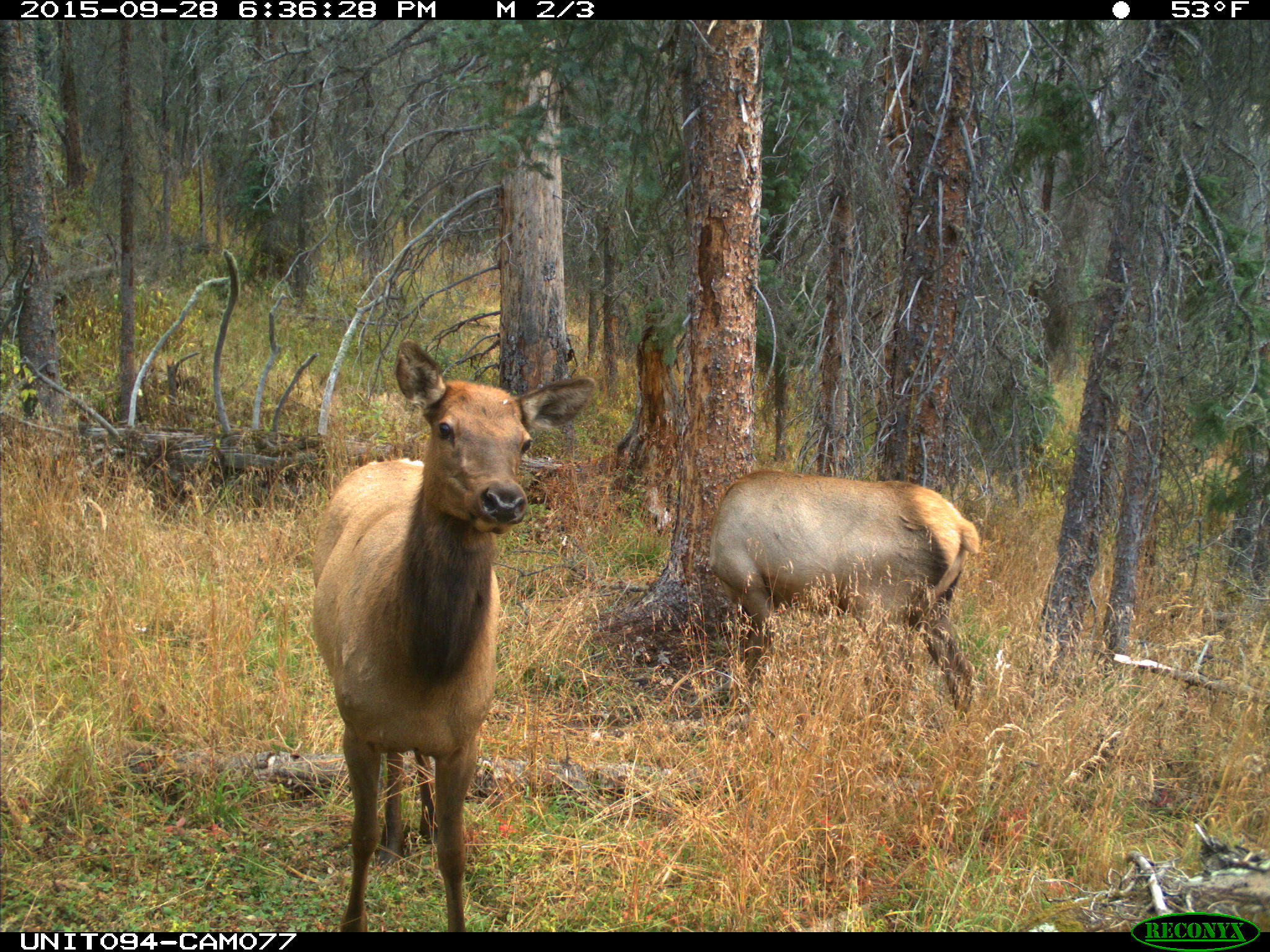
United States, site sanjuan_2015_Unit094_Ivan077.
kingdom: Animalia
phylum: Chordata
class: Mammalia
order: Artiodactyla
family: Cervidae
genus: Cervus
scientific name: Cervus elaphus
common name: red deer